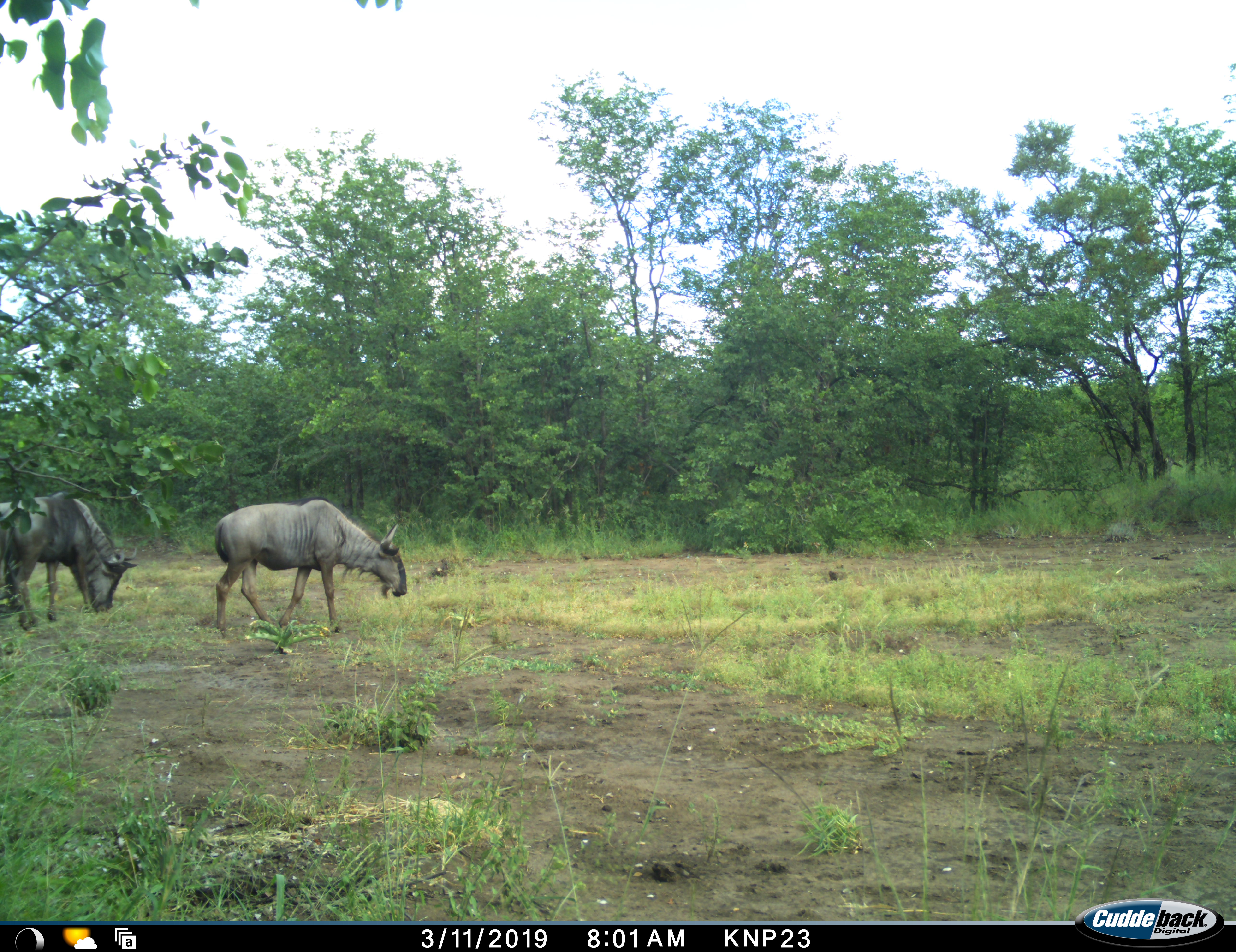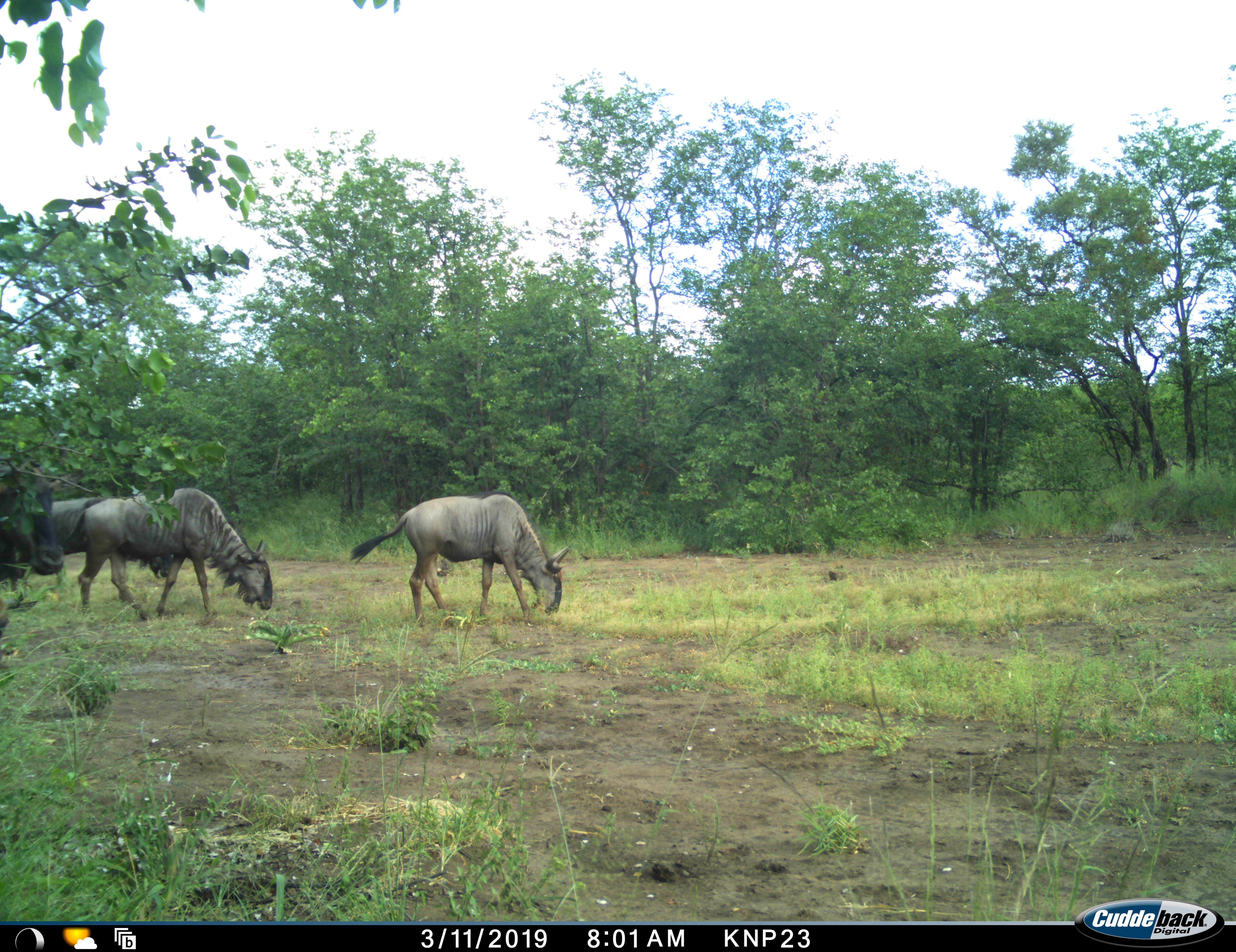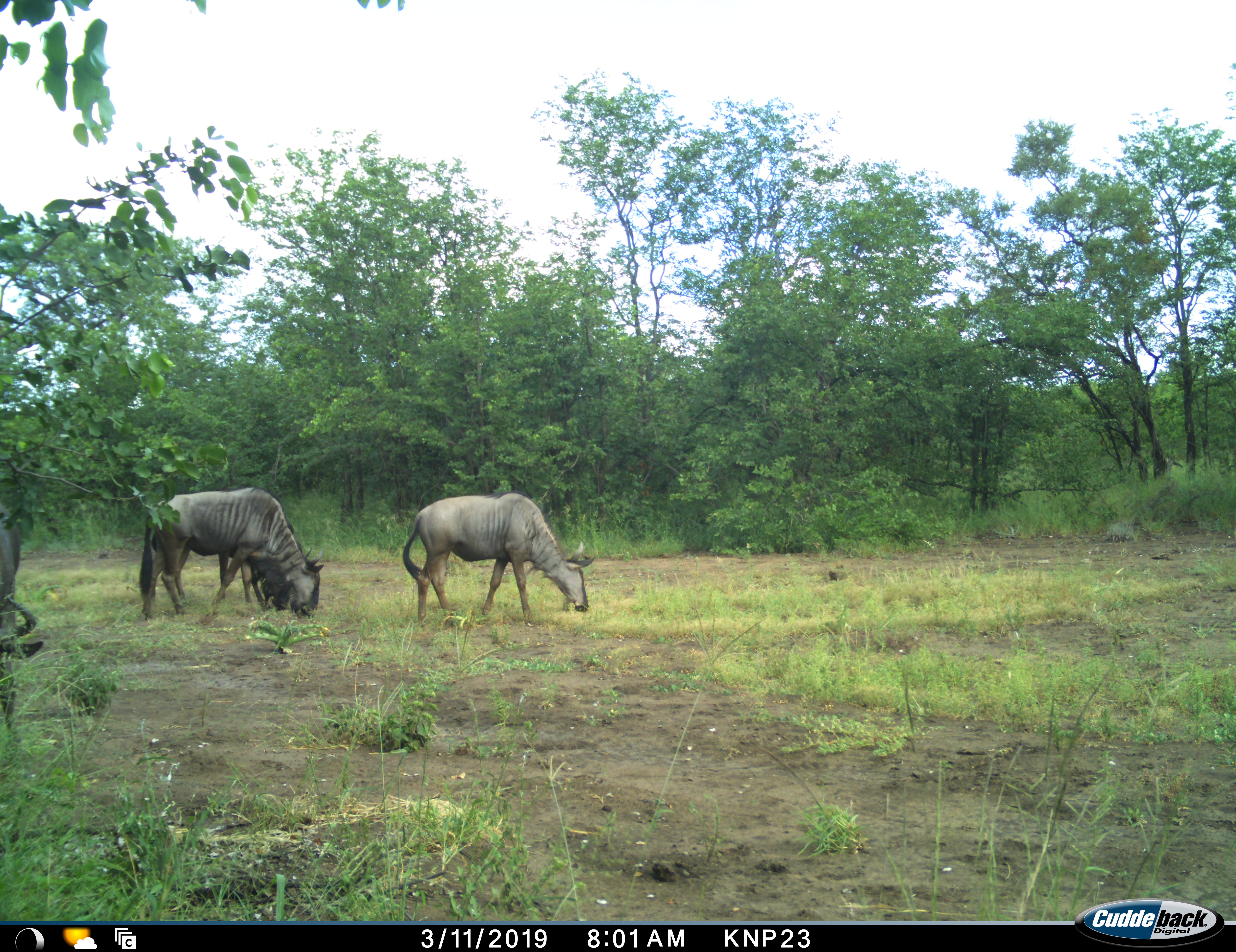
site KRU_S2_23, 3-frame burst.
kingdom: Animalia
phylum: Chordata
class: Mammalia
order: Artiodactyla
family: Bovidae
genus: Connochaetes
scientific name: Connochaetes taurinus taurinus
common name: blue wildebeest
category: wildebeestblue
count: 3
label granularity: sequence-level